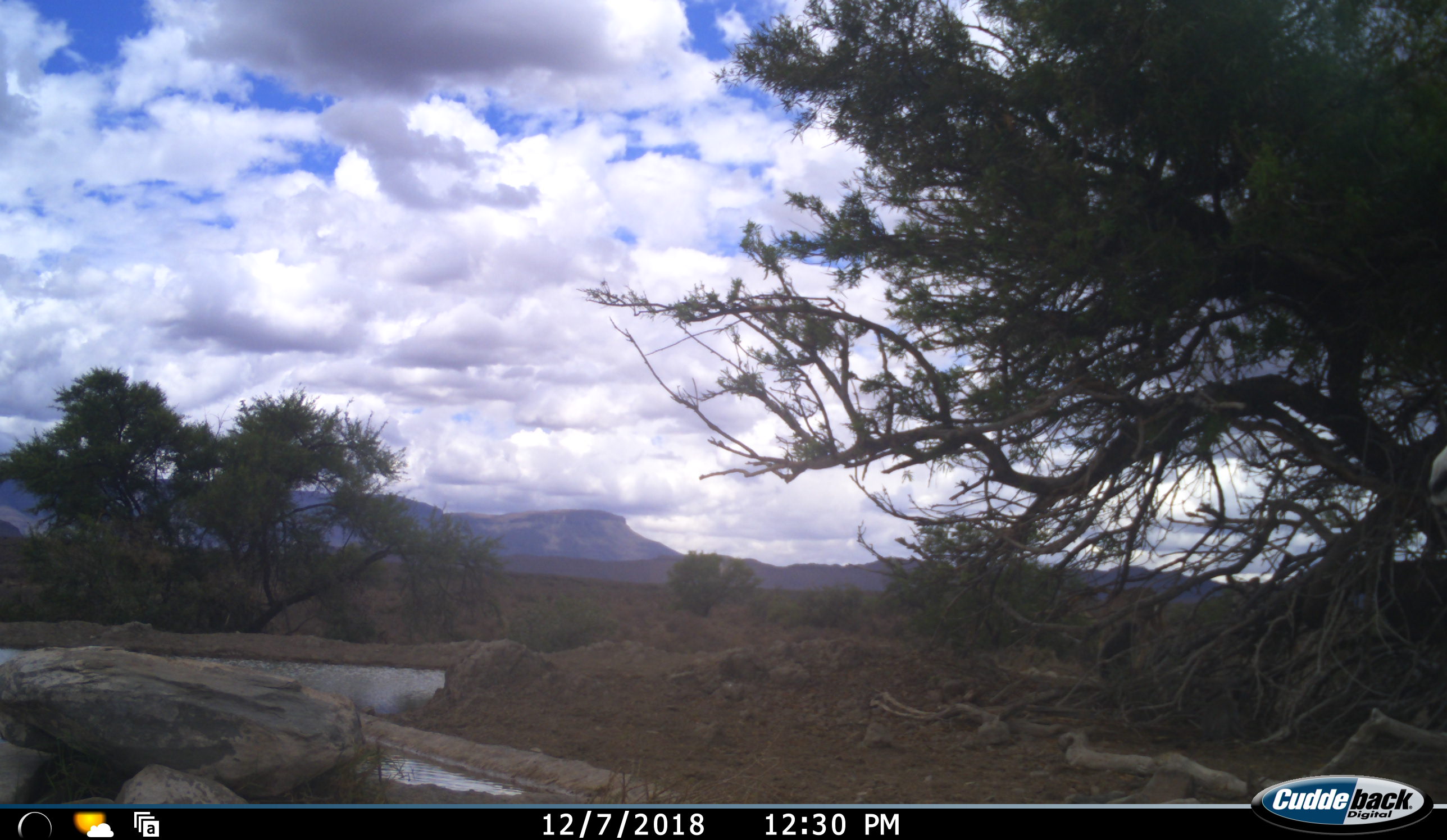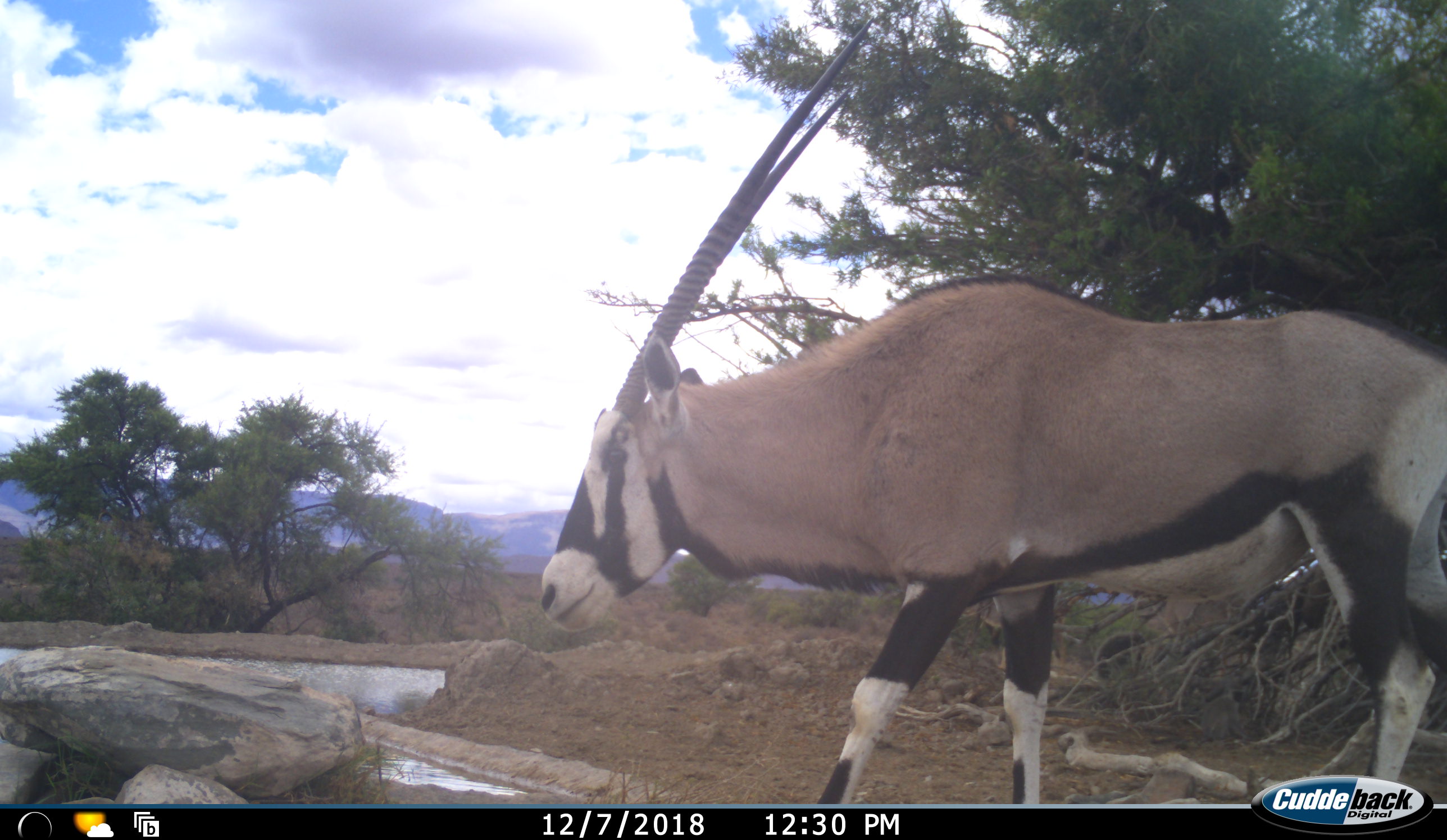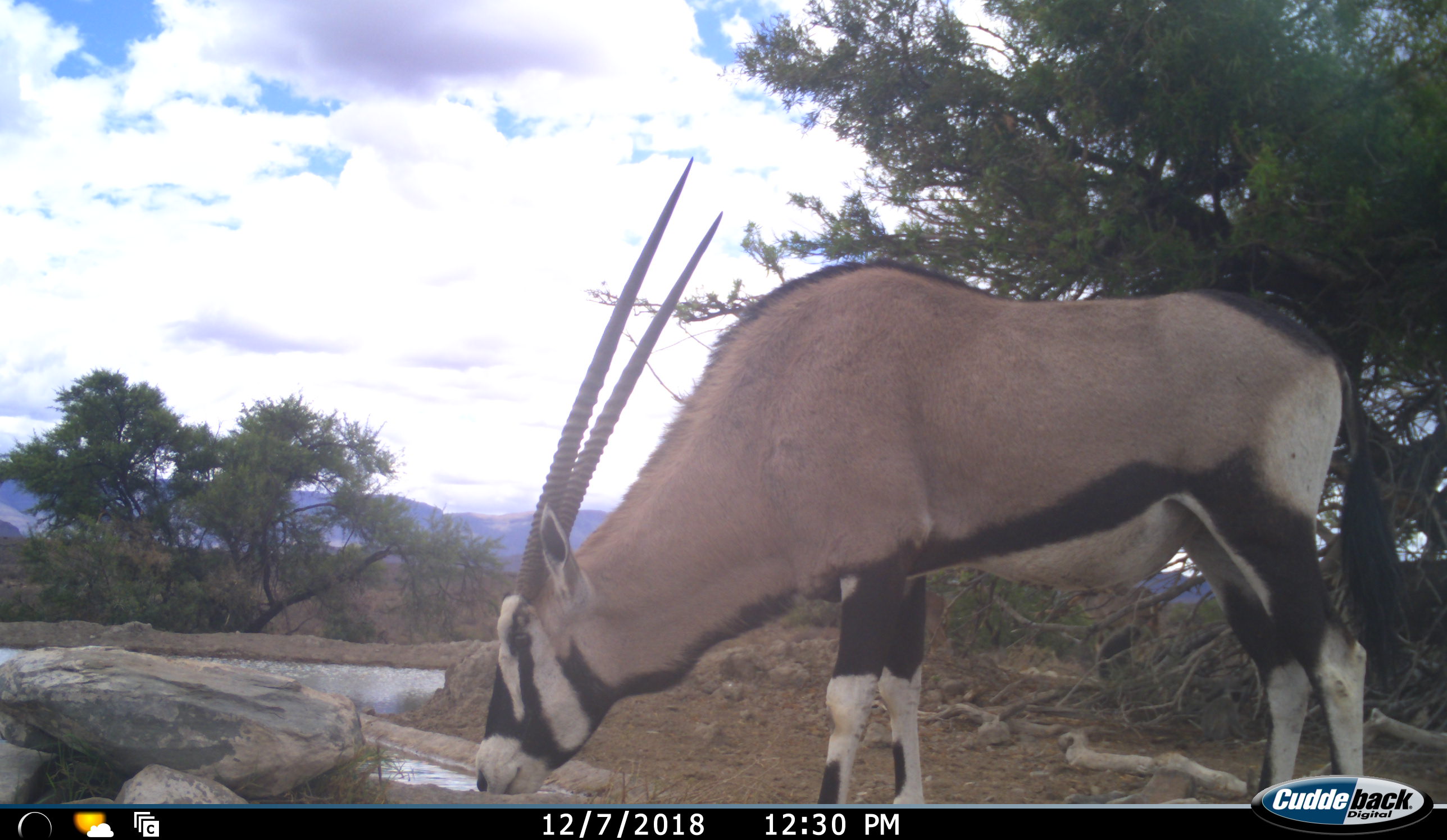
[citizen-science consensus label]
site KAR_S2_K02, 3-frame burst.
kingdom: Animalia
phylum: Chordata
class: Mammalia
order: Artiodactyla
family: Bovidae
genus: Oryx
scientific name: Oryx gazella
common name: gemsbok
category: oryx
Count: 1.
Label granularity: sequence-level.